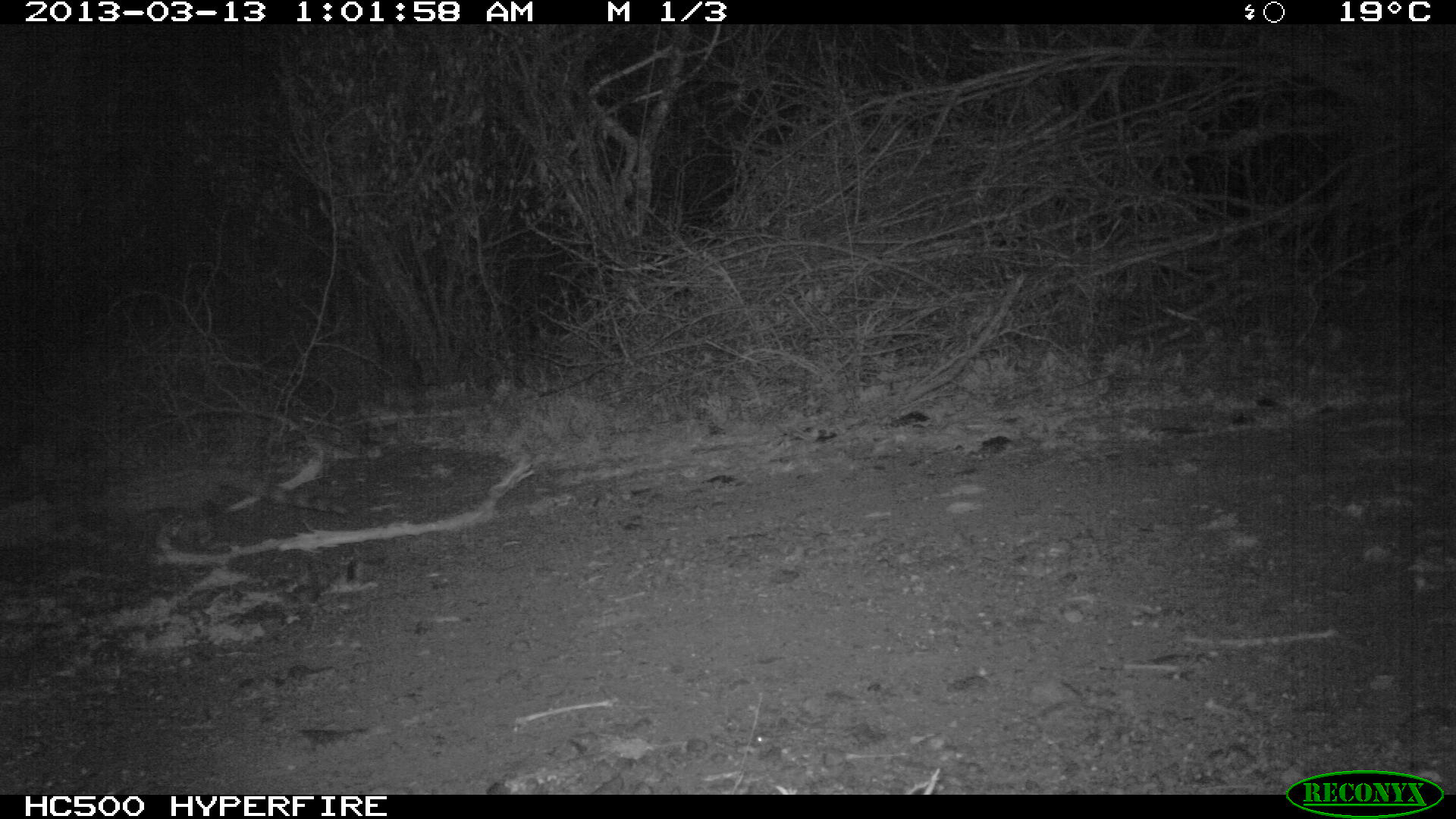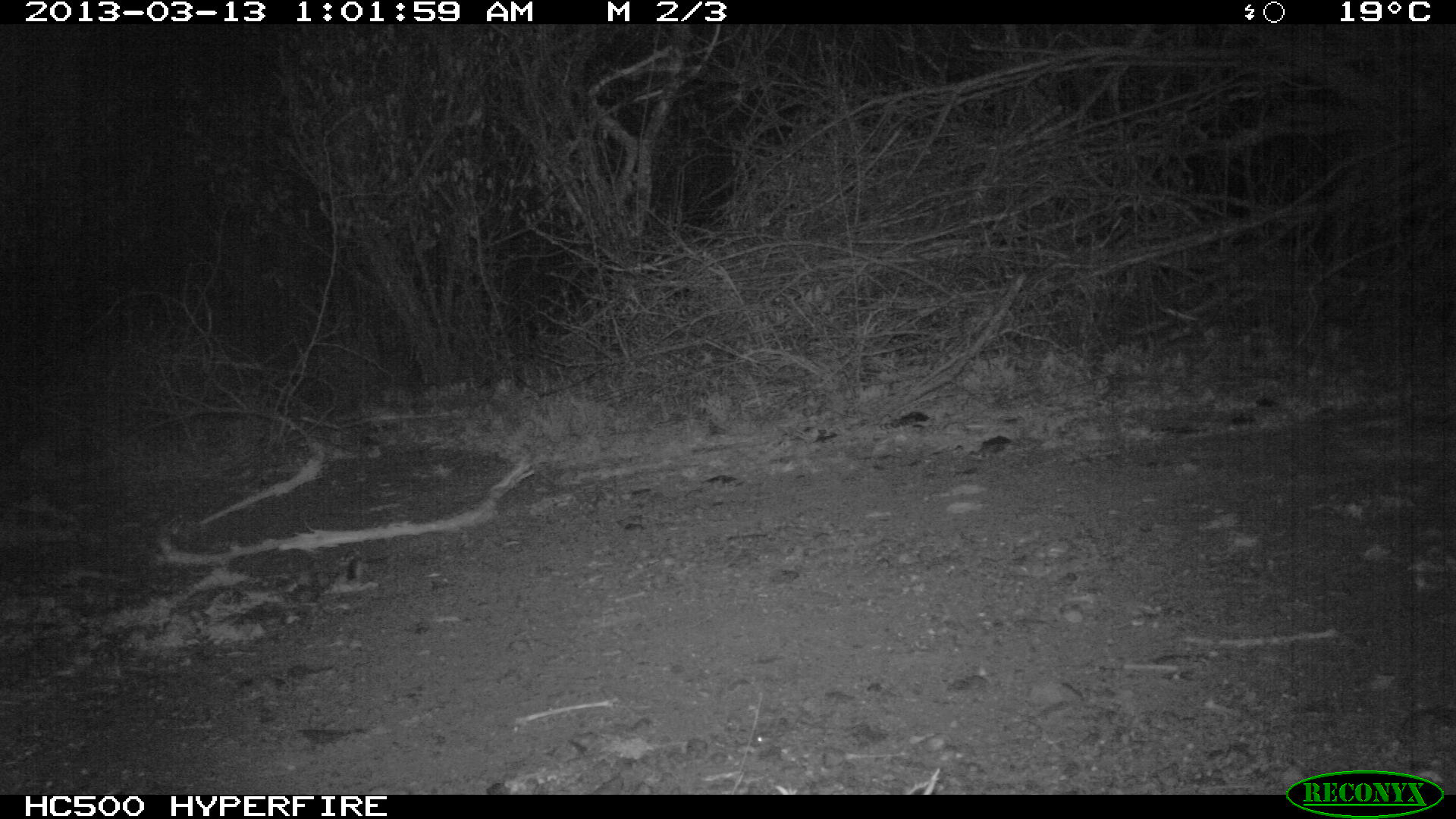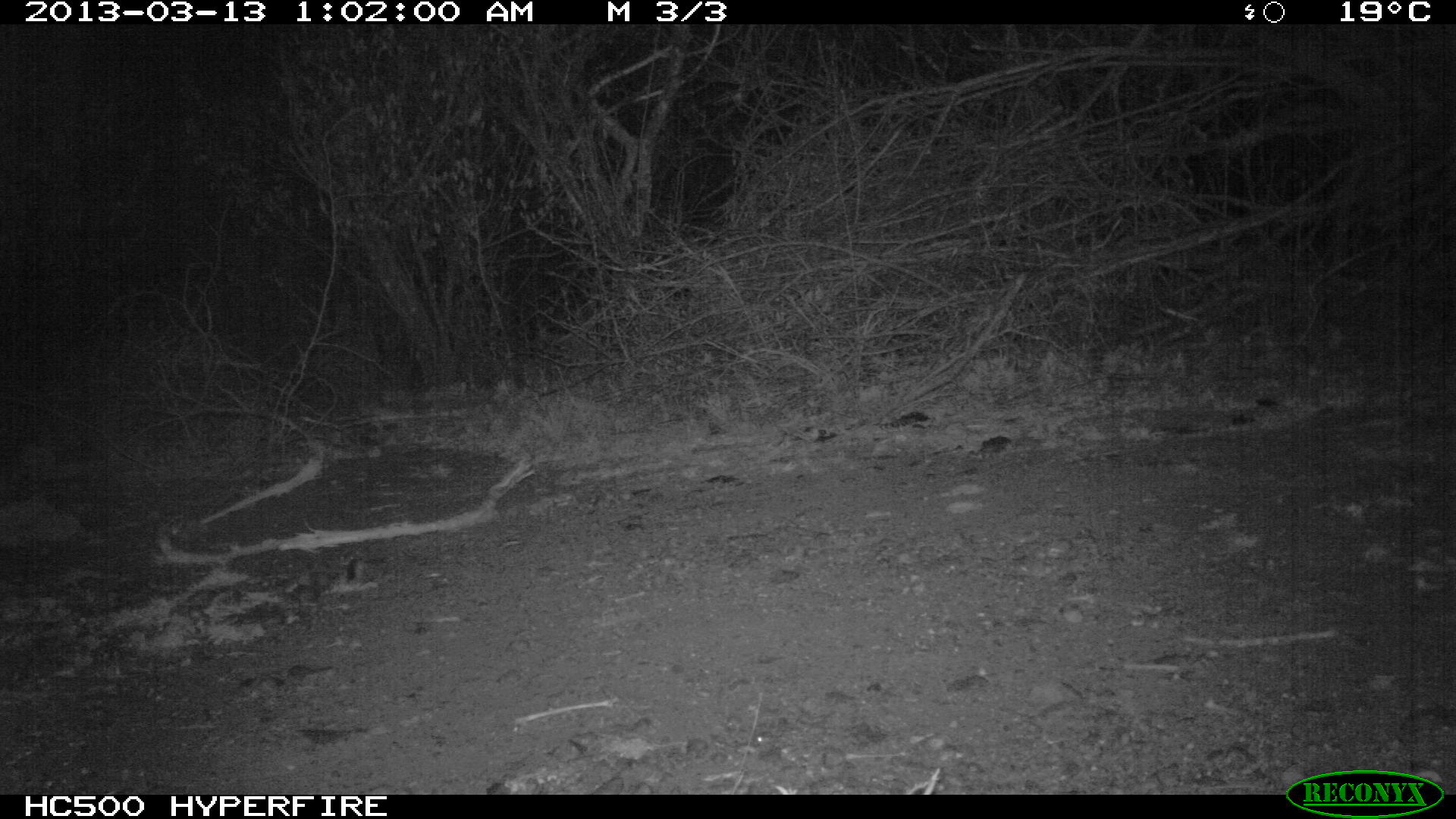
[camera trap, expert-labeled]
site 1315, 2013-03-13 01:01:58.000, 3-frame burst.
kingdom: Animalia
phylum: Chordata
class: Mammalia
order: Carnivora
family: Viverridae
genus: Genetta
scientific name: Genetta genetta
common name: northern small-spotted genet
Genetta genetta (northern small-spotted genet), count 1.